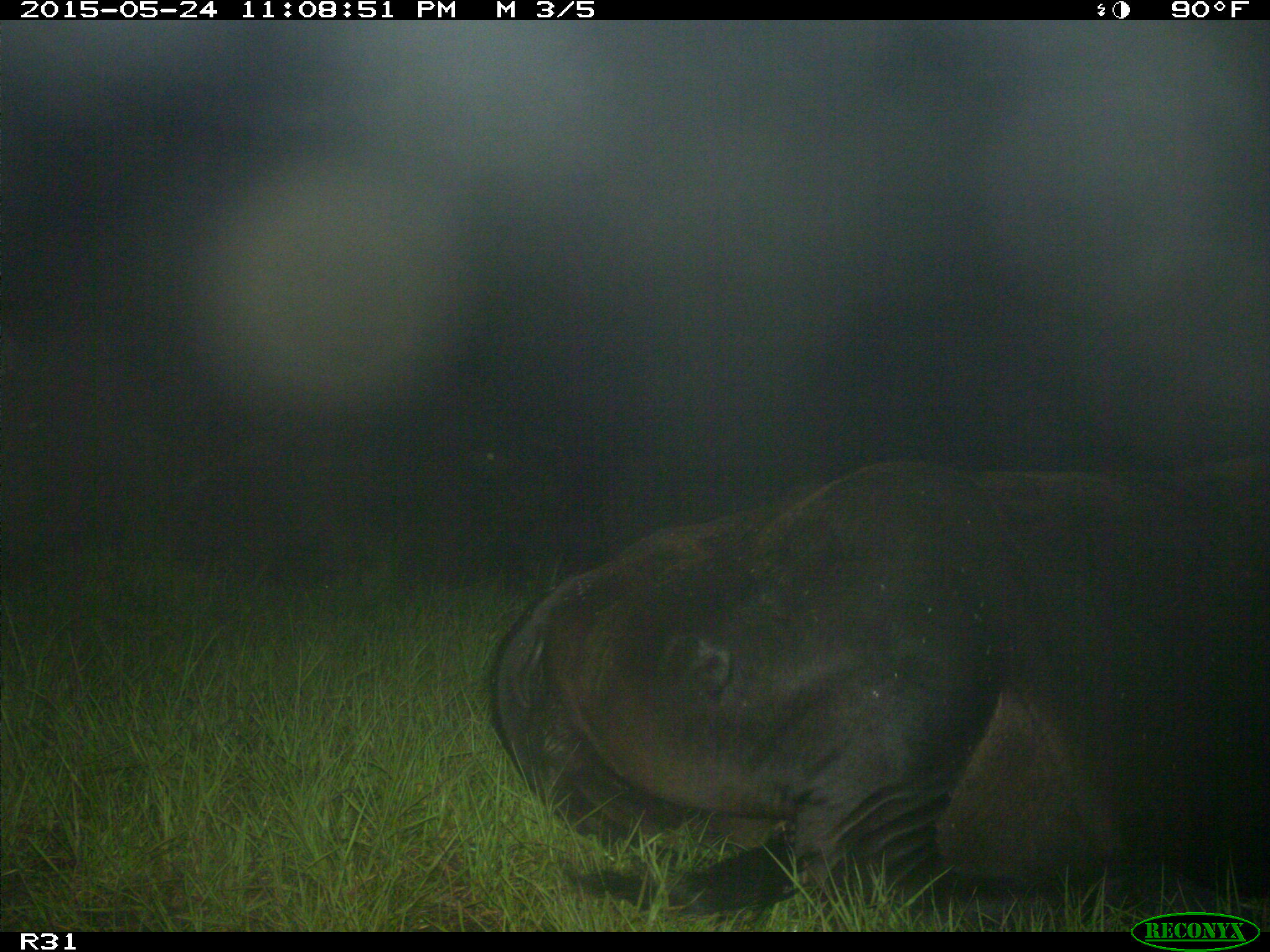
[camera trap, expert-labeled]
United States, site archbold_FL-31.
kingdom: Animalia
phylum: Chordata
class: Mammalia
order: Artiodactyla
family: Bovidae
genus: Bos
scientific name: Bos taurus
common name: domestic cow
Bos taurus (domestic cow).